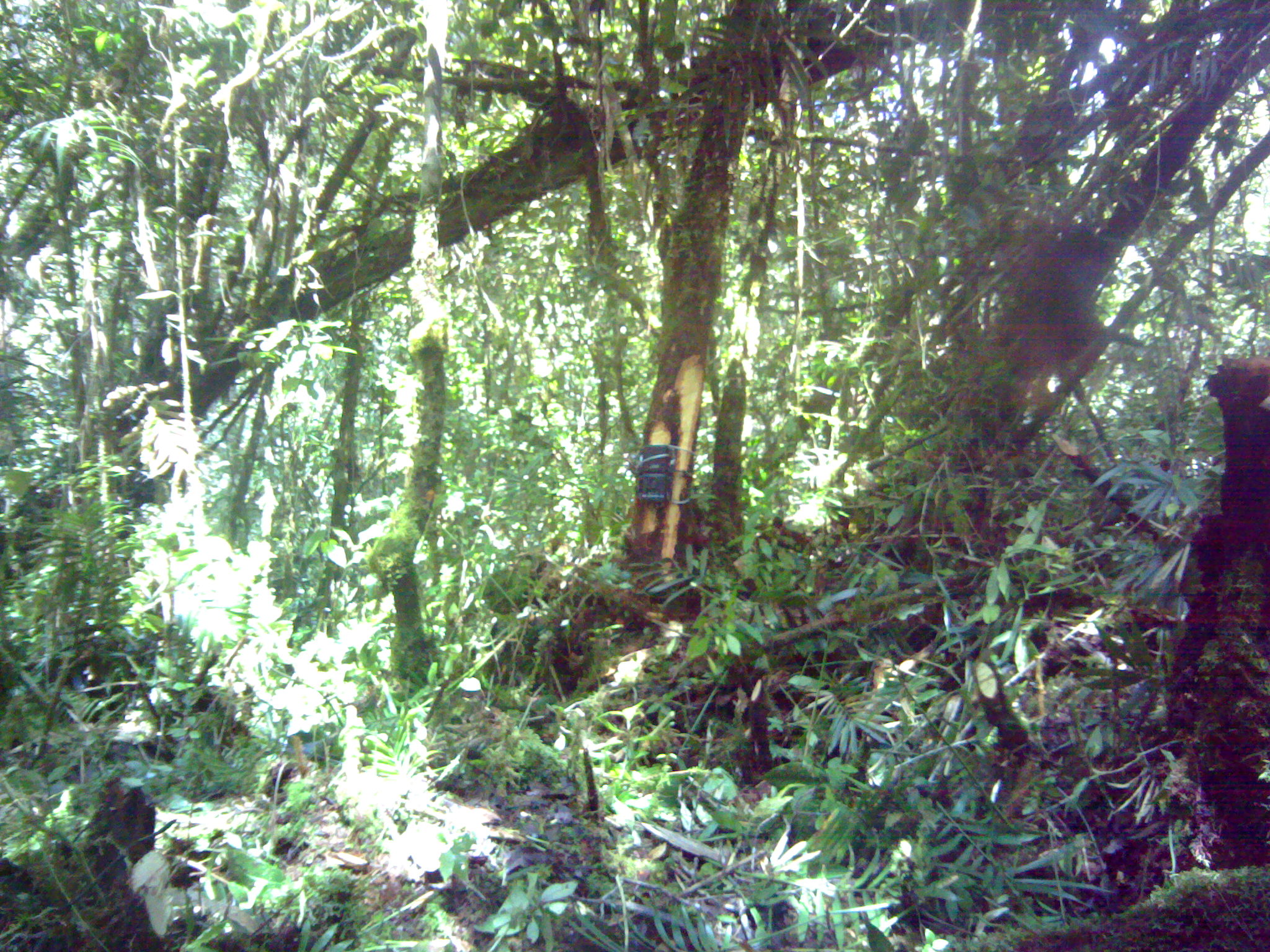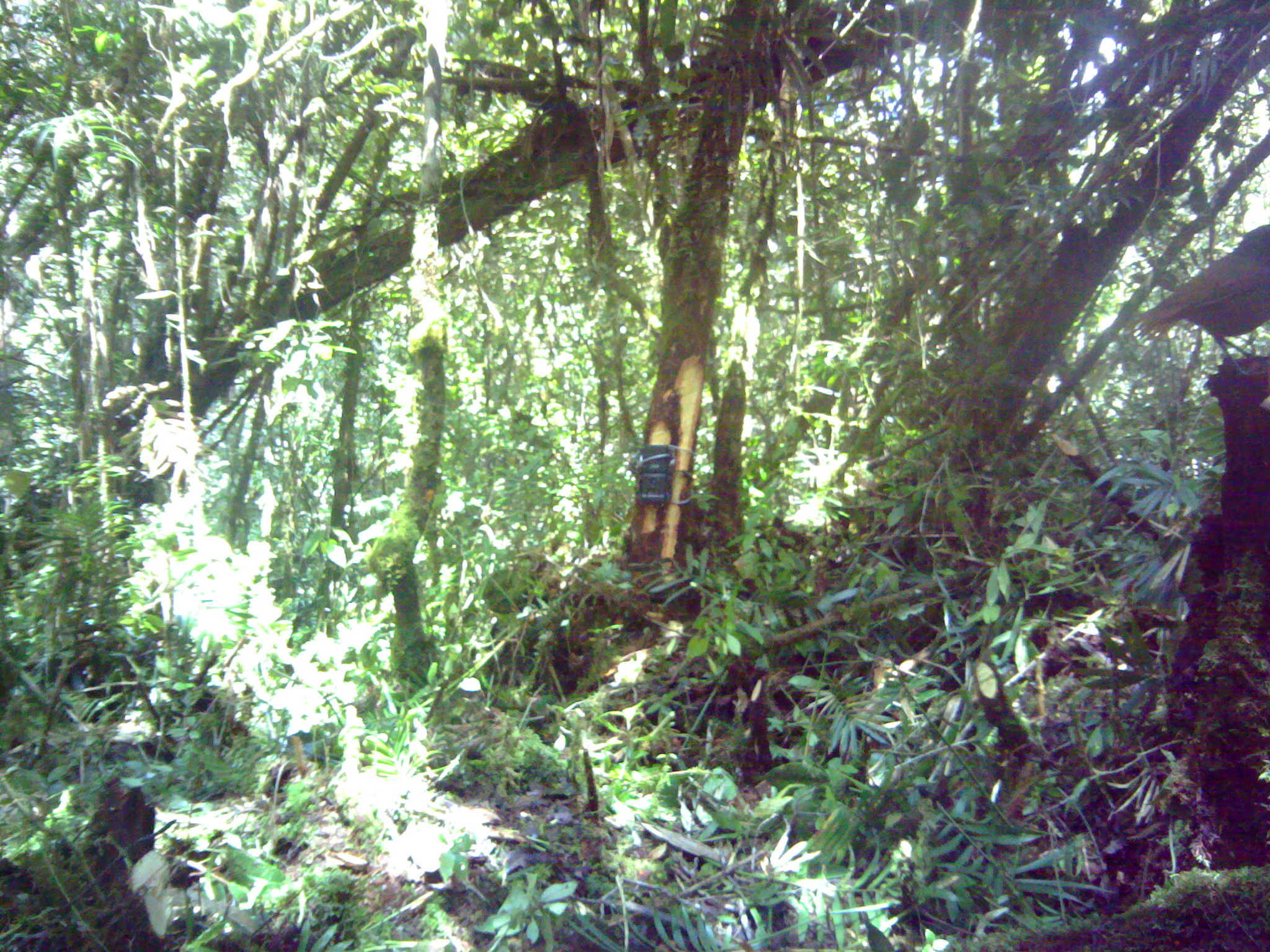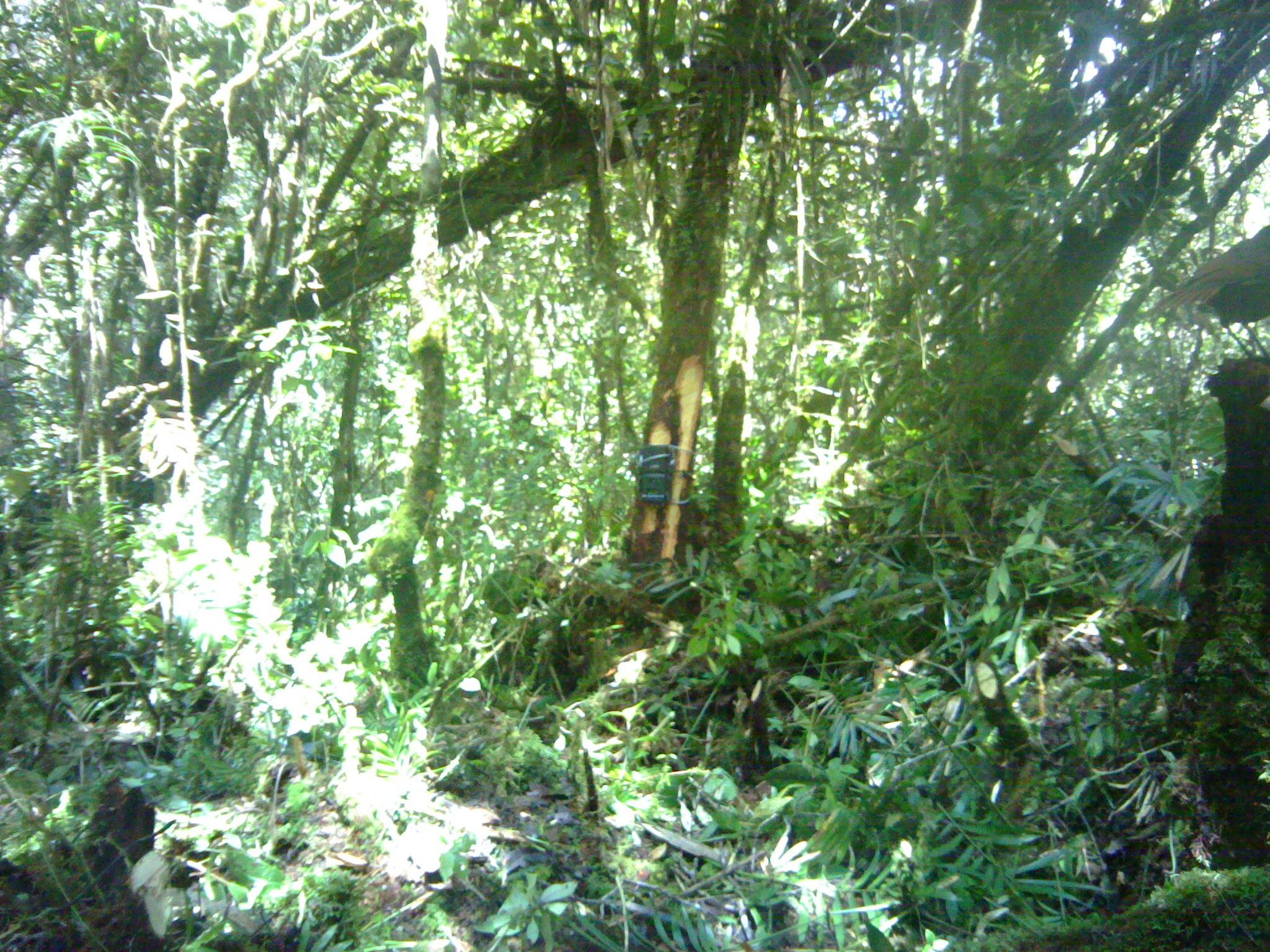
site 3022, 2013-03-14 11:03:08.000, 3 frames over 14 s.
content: unidentified animal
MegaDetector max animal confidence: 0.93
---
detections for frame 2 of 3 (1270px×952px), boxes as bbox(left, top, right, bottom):
unknown: bbox(1128, 223, 1270, 368)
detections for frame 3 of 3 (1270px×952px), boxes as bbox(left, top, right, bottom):
unknown: bbox(1147, 223, 1269, 360)